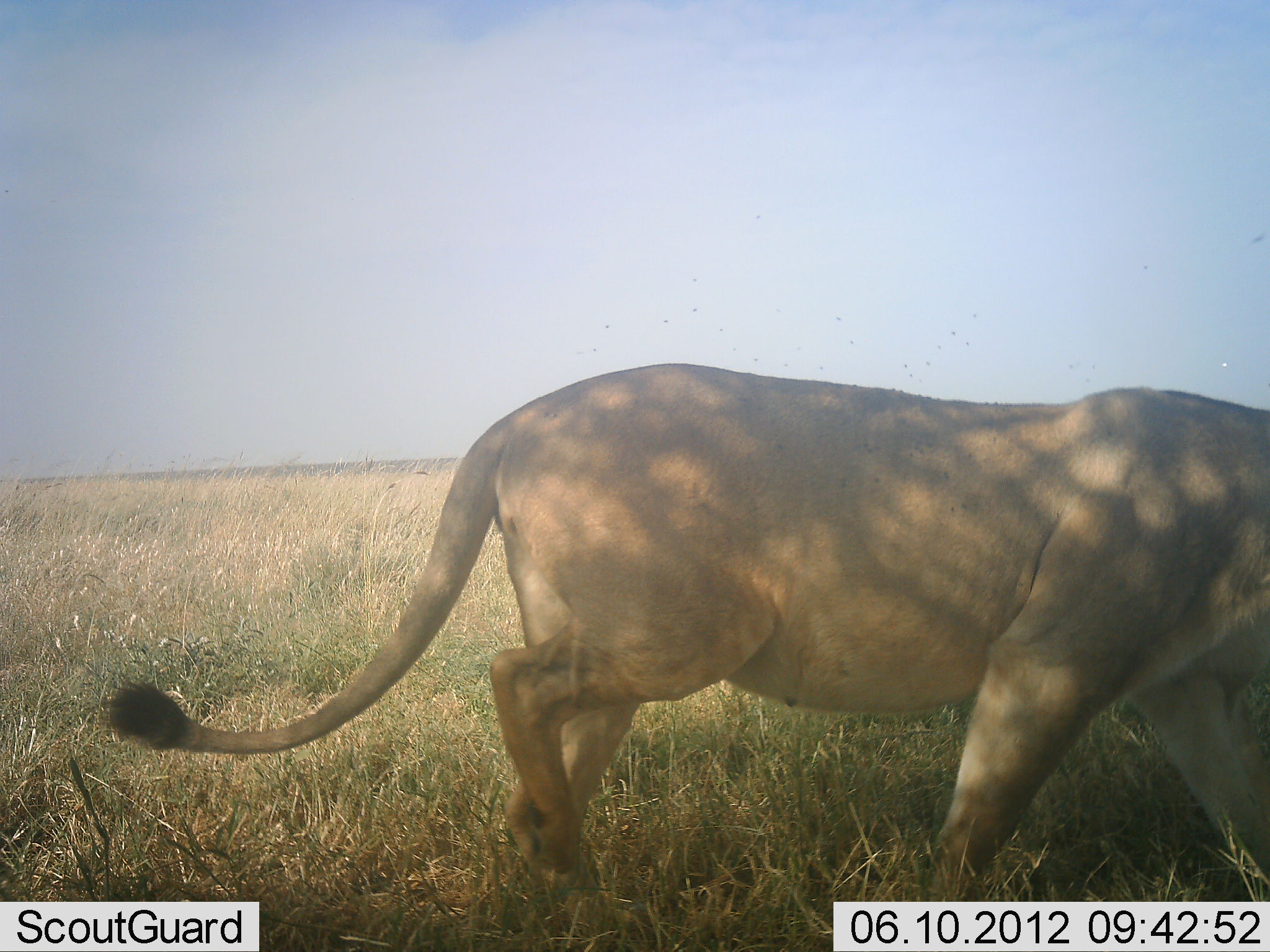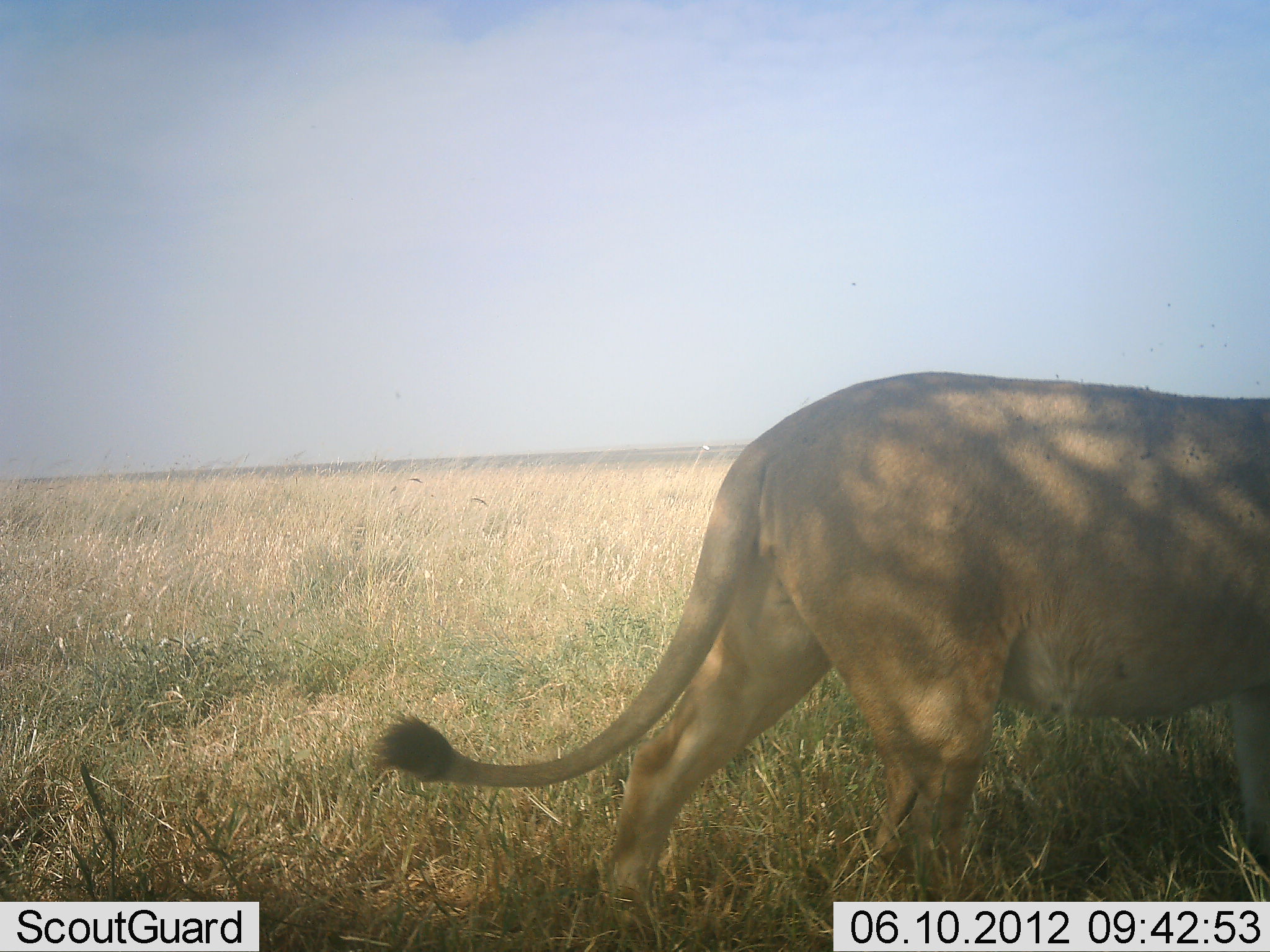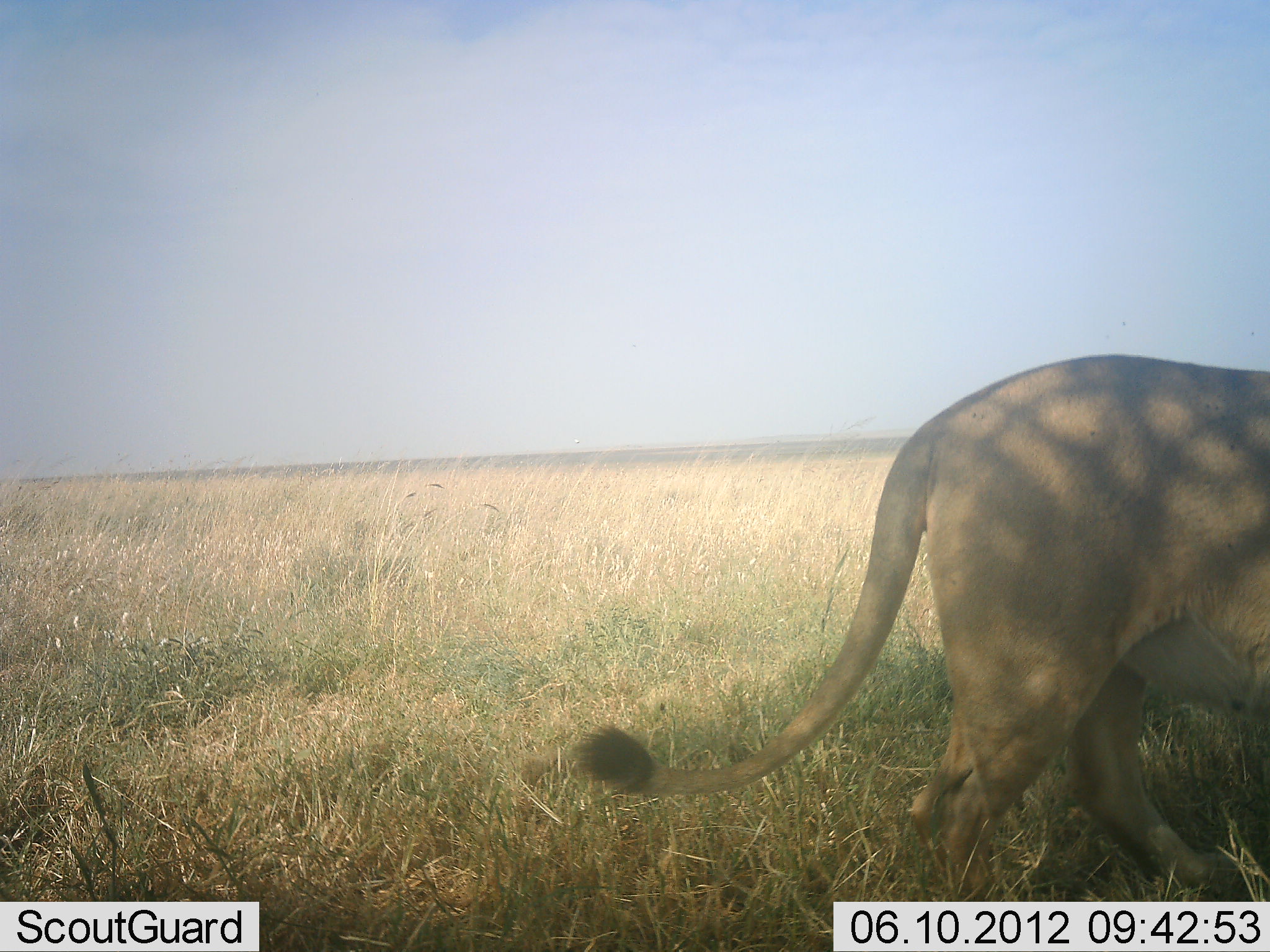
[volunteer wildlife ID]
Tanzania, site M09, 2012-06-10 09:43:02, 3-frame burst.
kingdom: Animalia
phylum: Chordata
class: Mammalia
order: Carnivora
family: Felidae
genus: Panthera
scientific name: Panthera leo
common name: lion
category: lionfemale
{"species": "lionfemale (lion) (Panthera leo)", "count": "1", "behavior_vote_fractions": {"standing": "10%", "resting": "0%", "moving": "100%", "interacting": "0%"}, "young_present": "0%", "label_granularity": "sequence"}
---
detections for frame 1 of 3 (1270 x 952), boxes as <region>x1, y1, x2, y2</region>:
animal: <region>108, 364, 1270, 952</region>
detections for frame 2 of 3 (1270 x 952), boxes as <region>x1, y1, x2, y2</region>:
animal: <region>368, 369, 1270, 932</region>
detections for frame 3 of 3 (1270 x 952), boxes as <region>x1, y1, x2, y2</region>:
animal: <region>568, 352, 1270, 901</region>